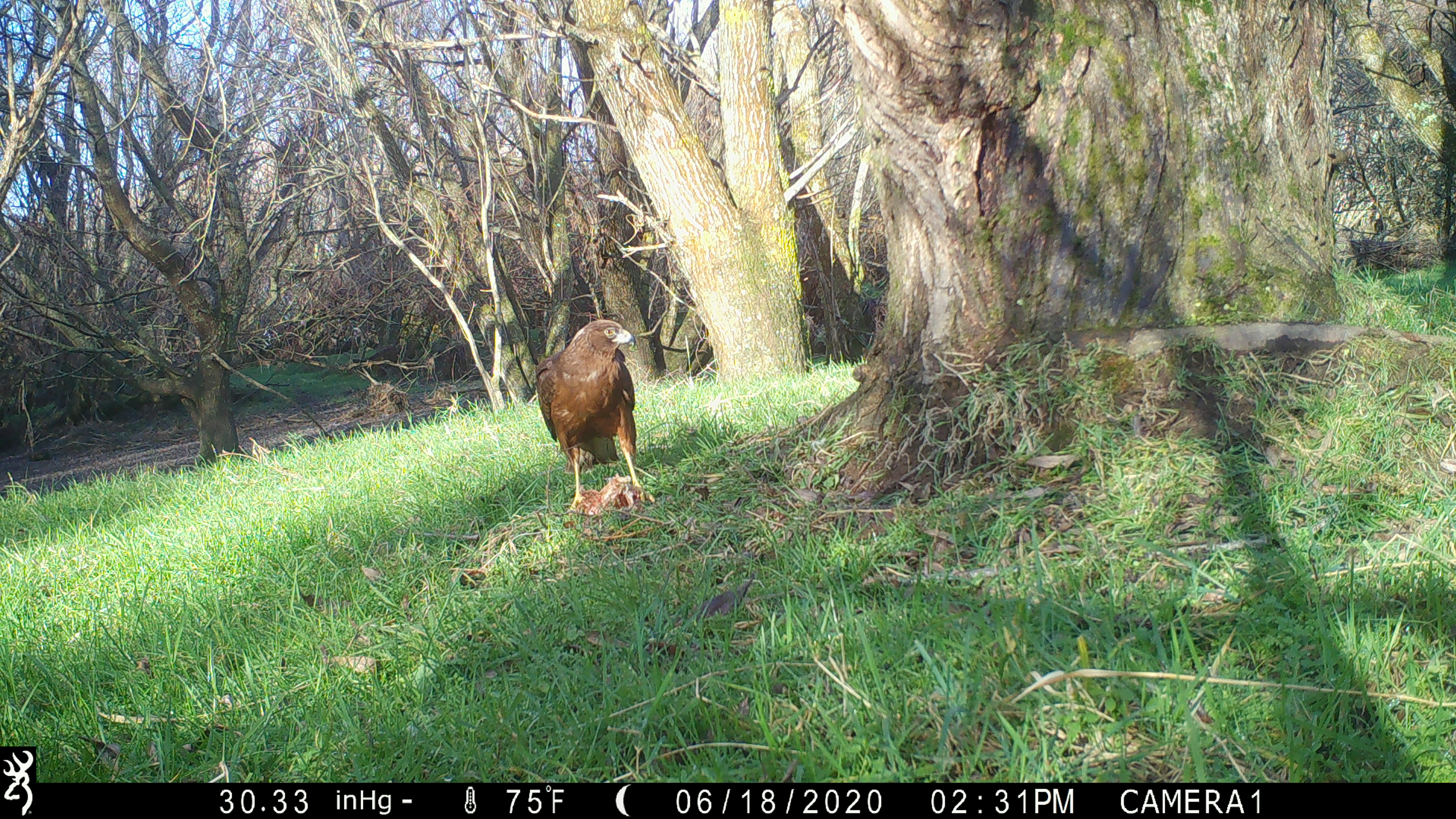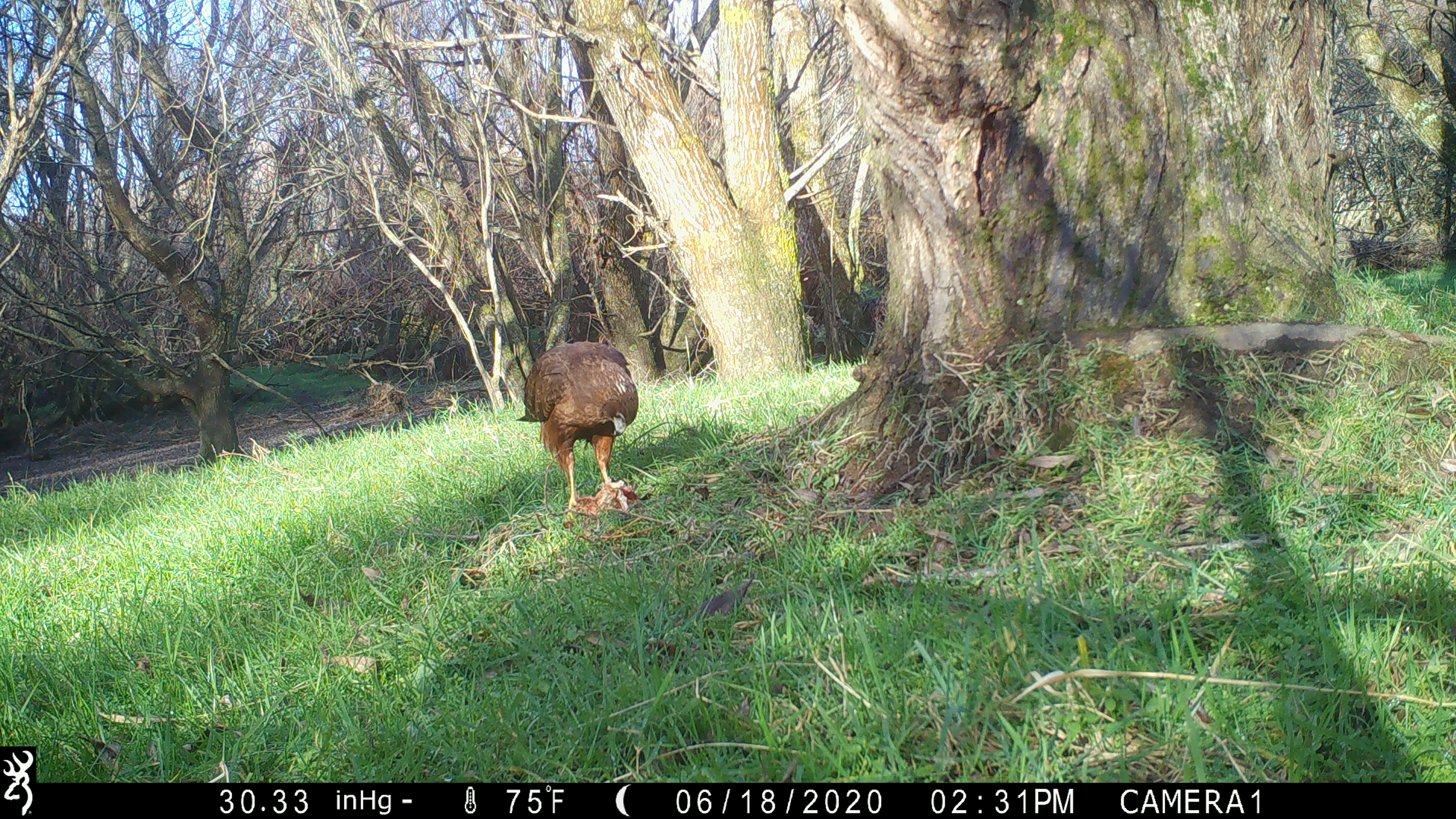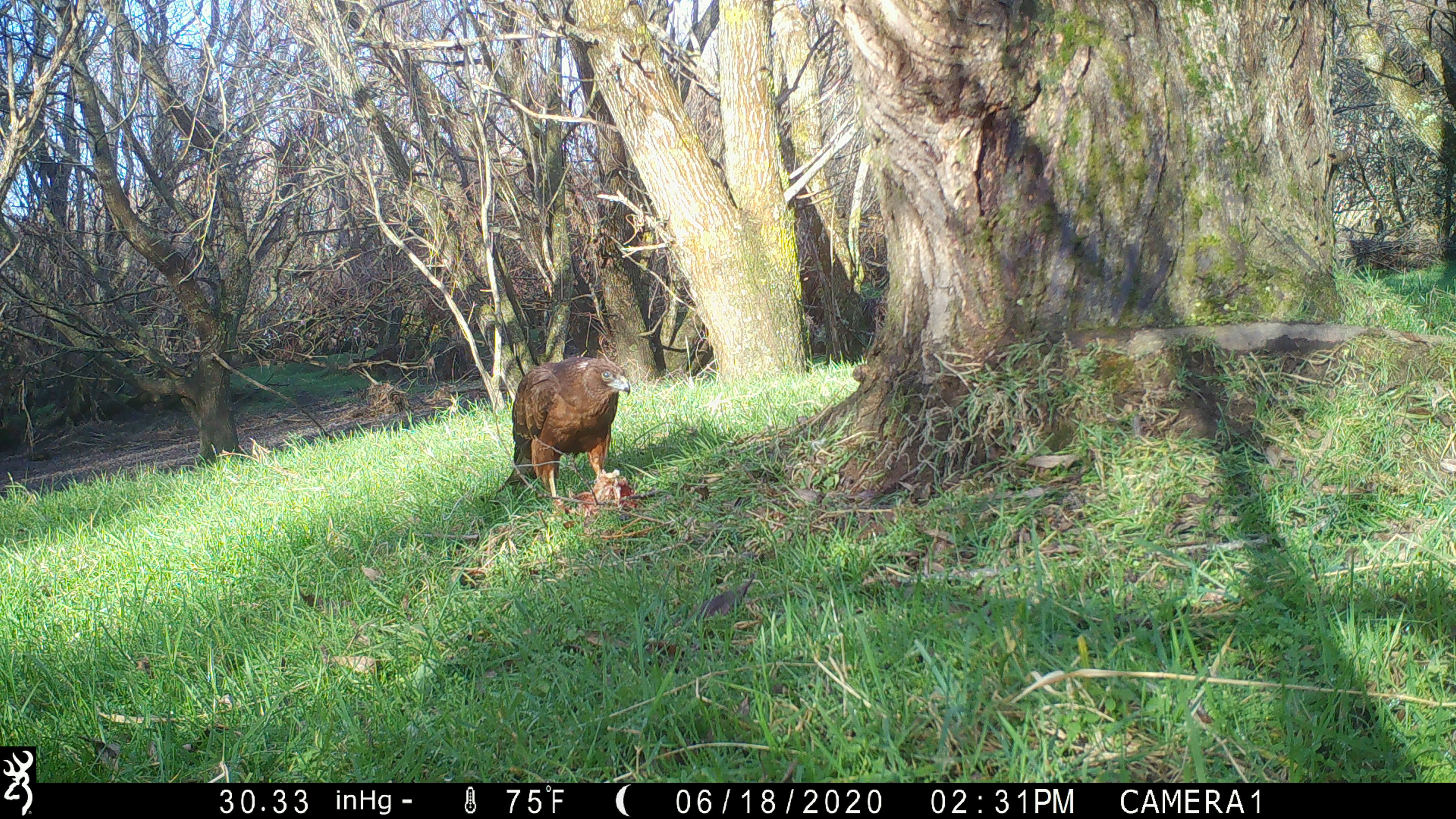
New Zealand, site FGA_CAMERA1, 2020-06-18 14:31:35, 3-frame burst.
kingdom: Animalia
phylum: Chordata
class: Aves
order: Accipitriformes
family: Accipitridae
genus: Circus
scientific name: Circus approximans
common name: swamp harrier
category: harrier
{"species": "harrier (swamp harrier) (Circus approximans)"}